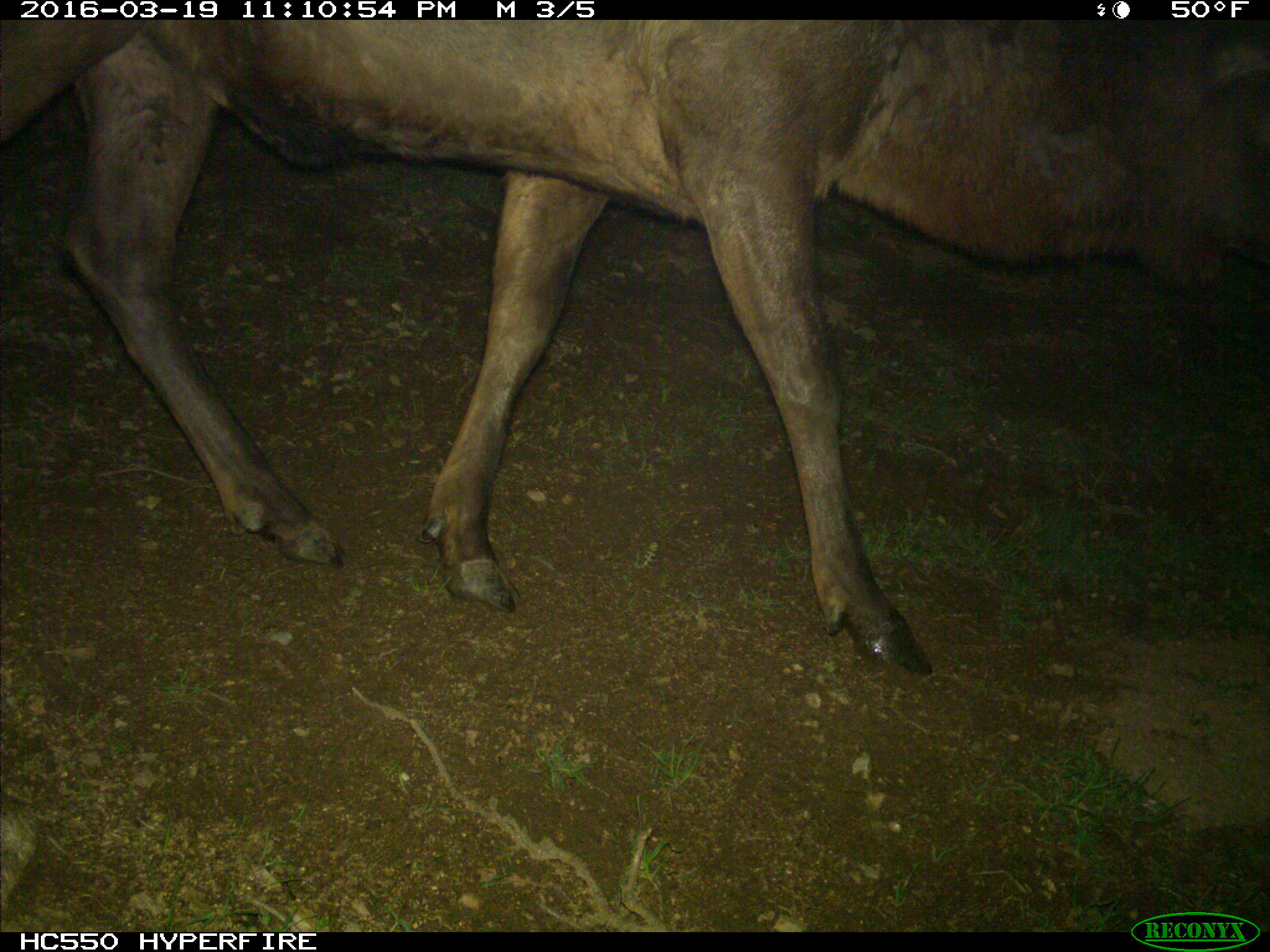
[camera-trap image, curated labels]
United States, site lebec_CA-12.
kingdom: Animalia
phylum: Chordata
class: Mammalia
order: Artiodactyla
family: Cervidae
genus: Cervus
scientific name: Cervus canadensis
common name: elk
Cervus canadensis (elk).